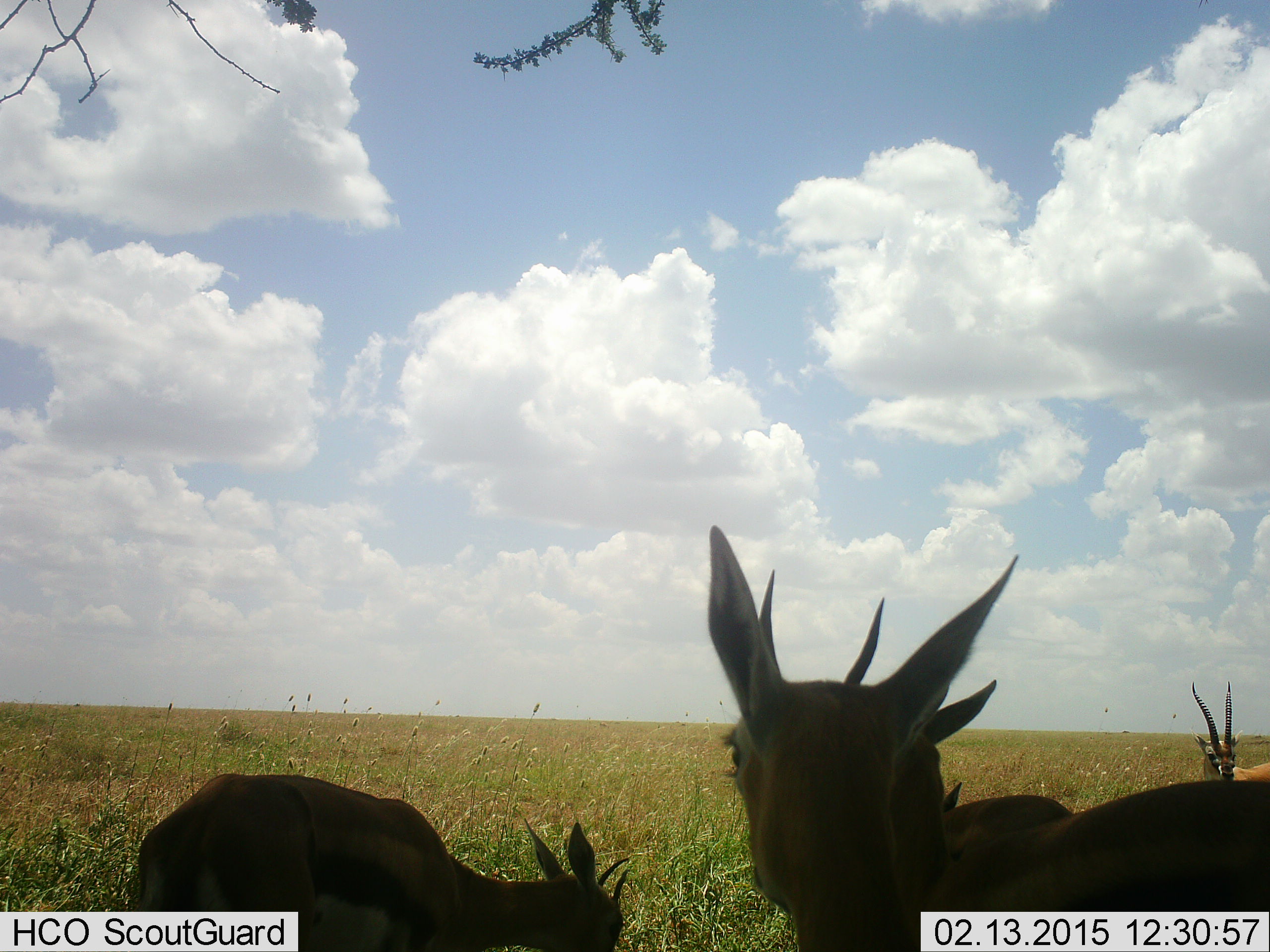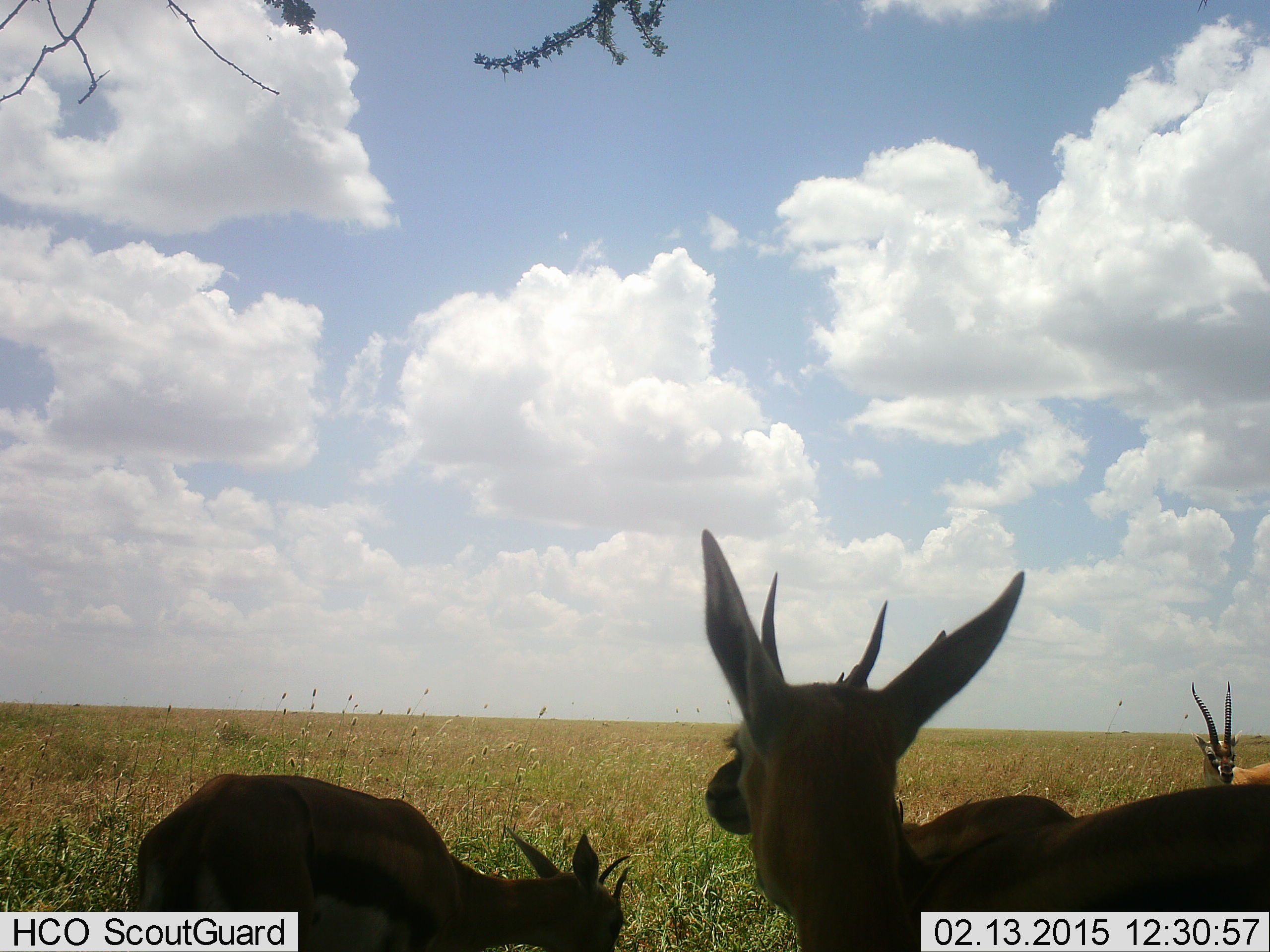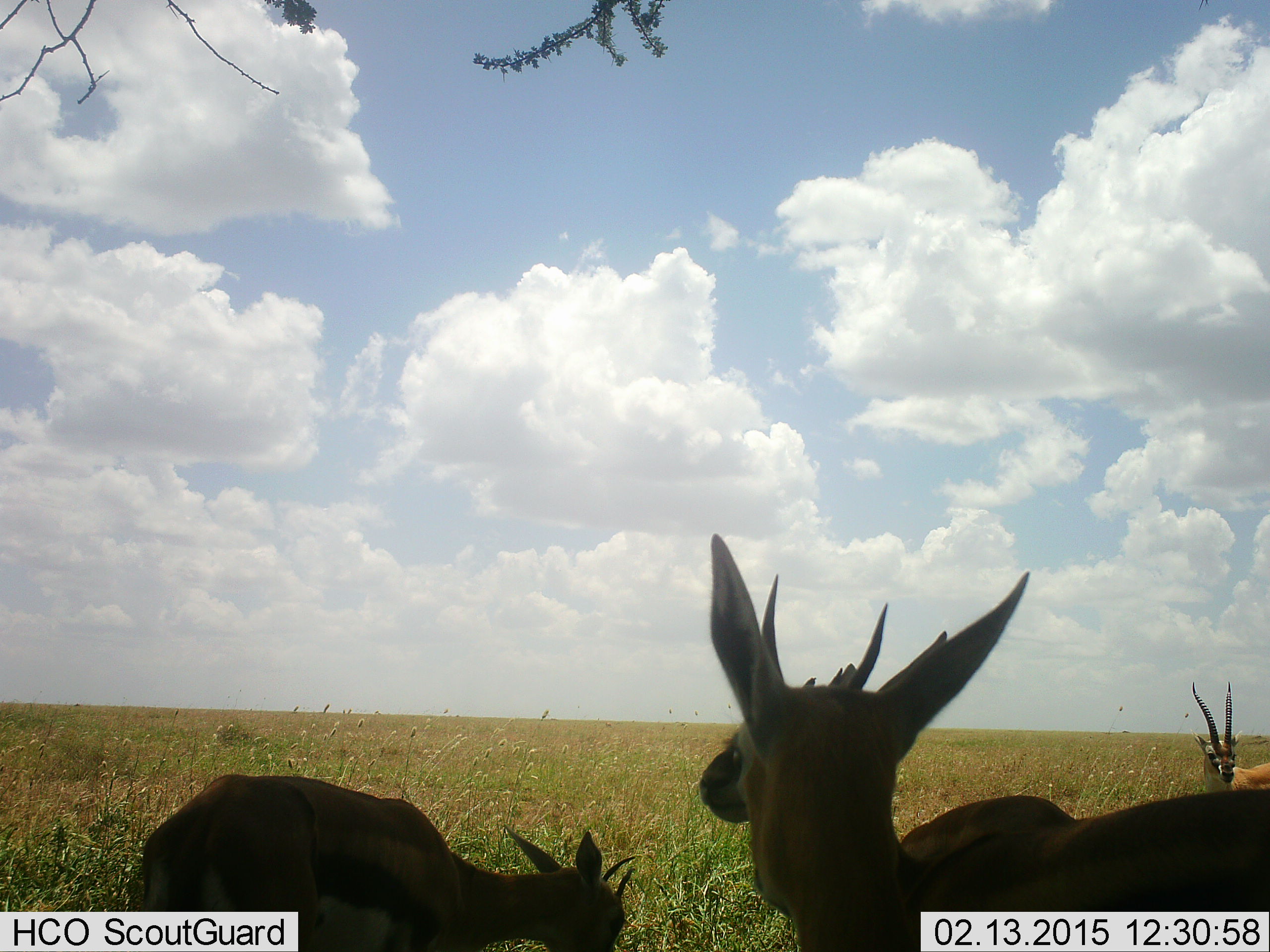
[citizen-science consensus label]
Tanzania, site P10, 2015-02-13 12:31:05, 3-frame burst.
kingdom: Animalia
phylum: Chordata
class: Mammalia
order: Artiodactyla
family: Bovidae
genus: Eudorcas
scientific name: Eudorcas thomsonii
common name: thomson's gazelle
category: gazellethomsons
Gazellethomsons (thomson's gazelle) (Eudorcas thomsonii), count 4. Behavior (volunteer vote fractions): standing 100%, resting 0%, moving 0%, interacting 17%. Young present (vote fraction): 8%. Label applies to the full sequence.